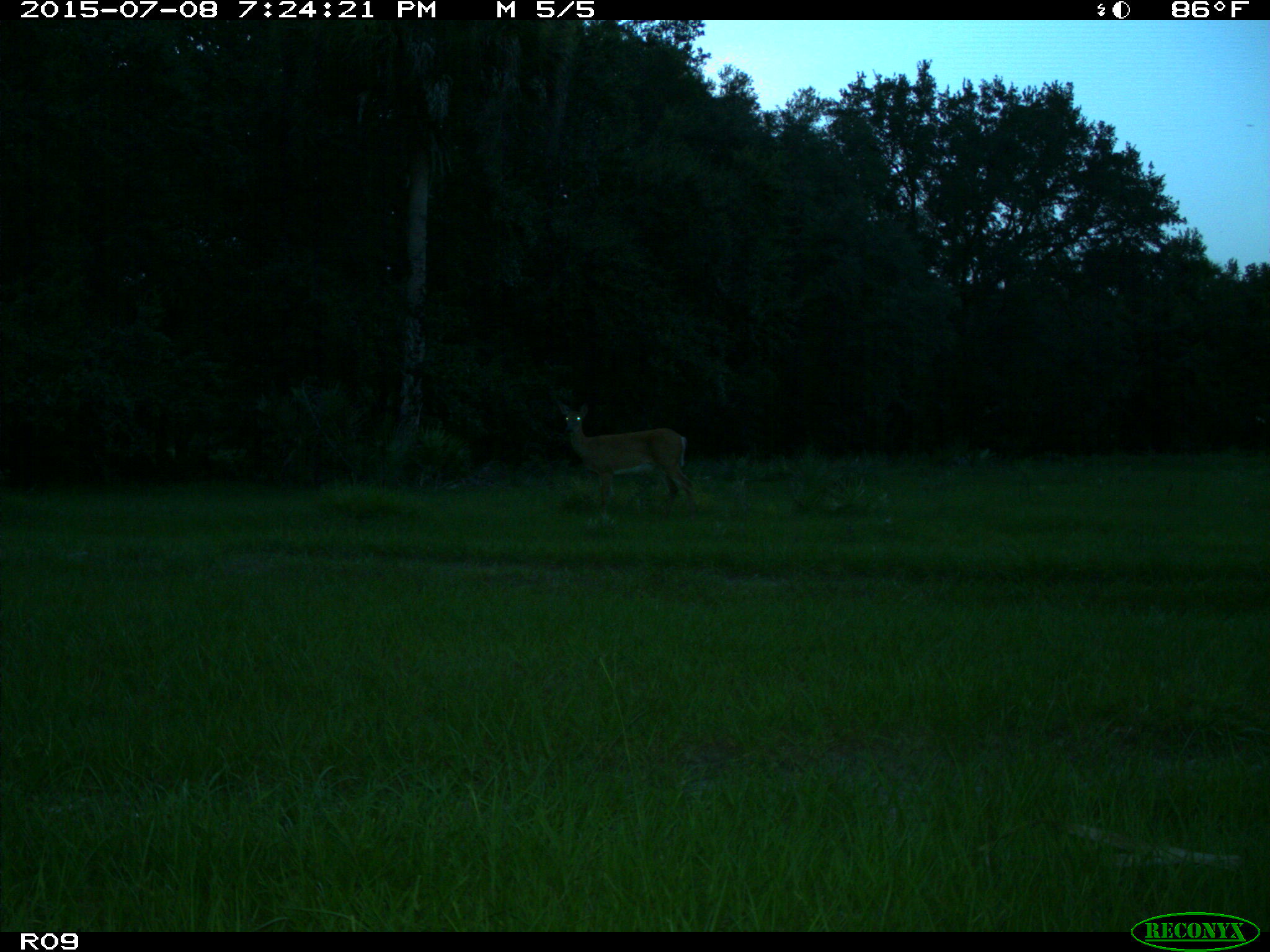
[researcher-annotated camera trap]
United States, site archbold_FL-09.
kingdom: Animalia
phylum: Chordata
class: Mammalia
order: Artiodactyla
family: Cervidae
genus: Odocoileus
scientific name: Odocoileus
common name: deer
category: unidentified deer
Unidentified deer (deer) (Odocoileus).